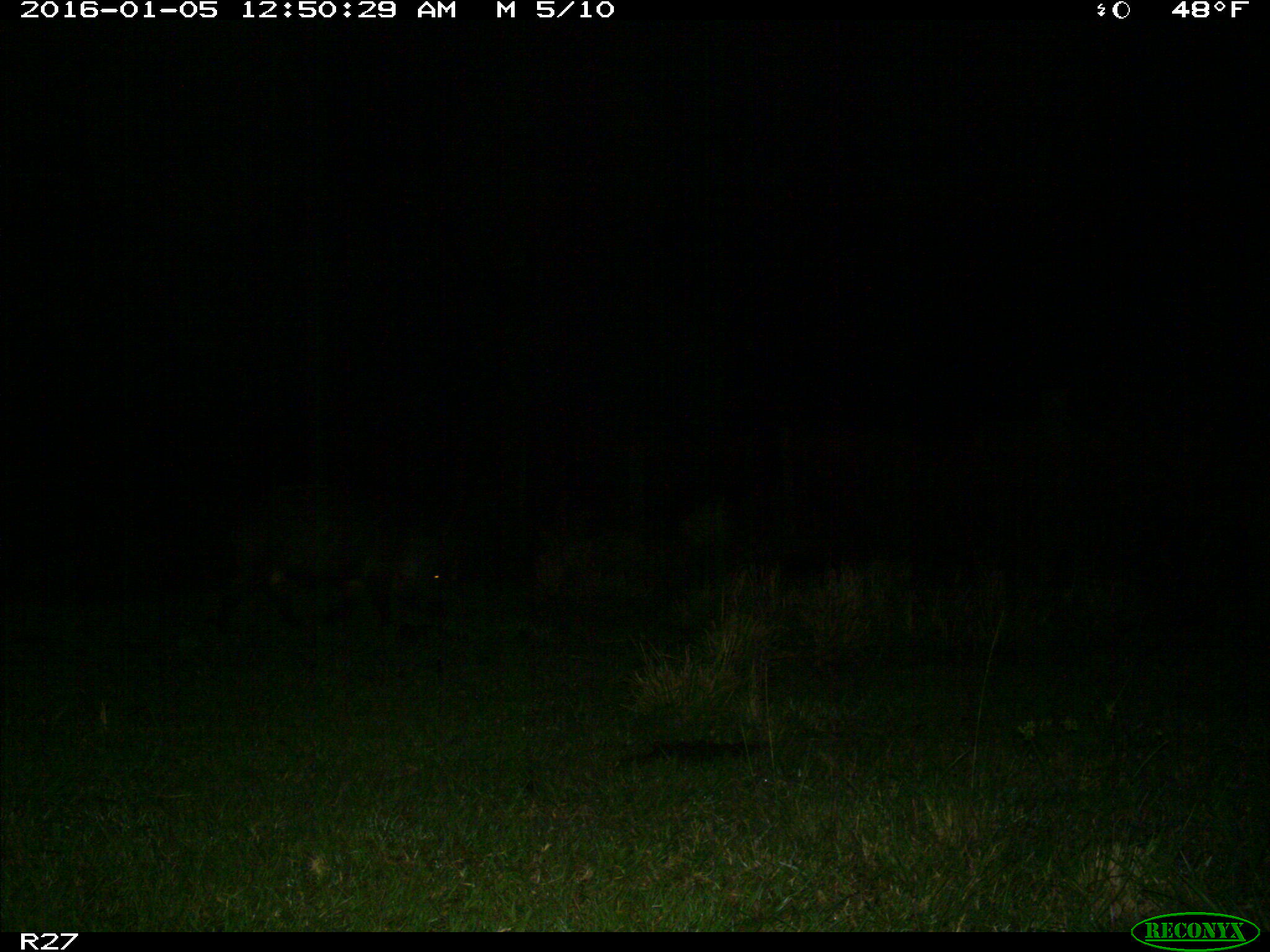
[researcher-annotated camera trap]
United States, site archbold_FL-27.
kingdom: Animalia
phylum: Chordata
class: Mammalia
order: Artiodactyla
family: Suidae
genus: Sus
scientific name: Sus scrofa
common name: wild boar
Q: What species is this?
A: Sus scrofa (wild boar).